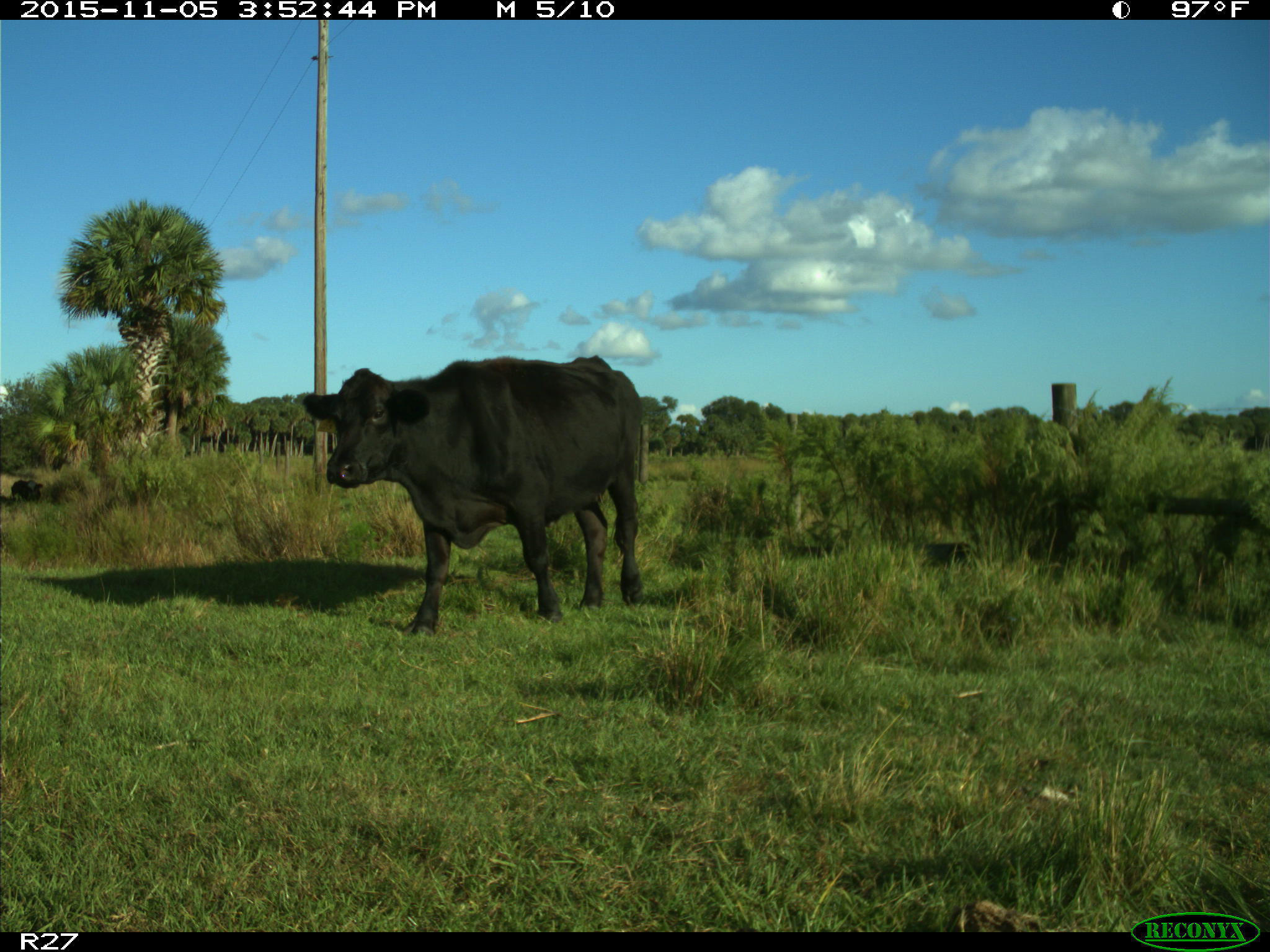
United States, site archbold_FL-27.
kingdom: Animalia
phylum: Chordata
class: Mammalia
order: Artiodactyla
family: Bovidae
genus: Bos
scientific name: Bos taurus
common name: domestic cow